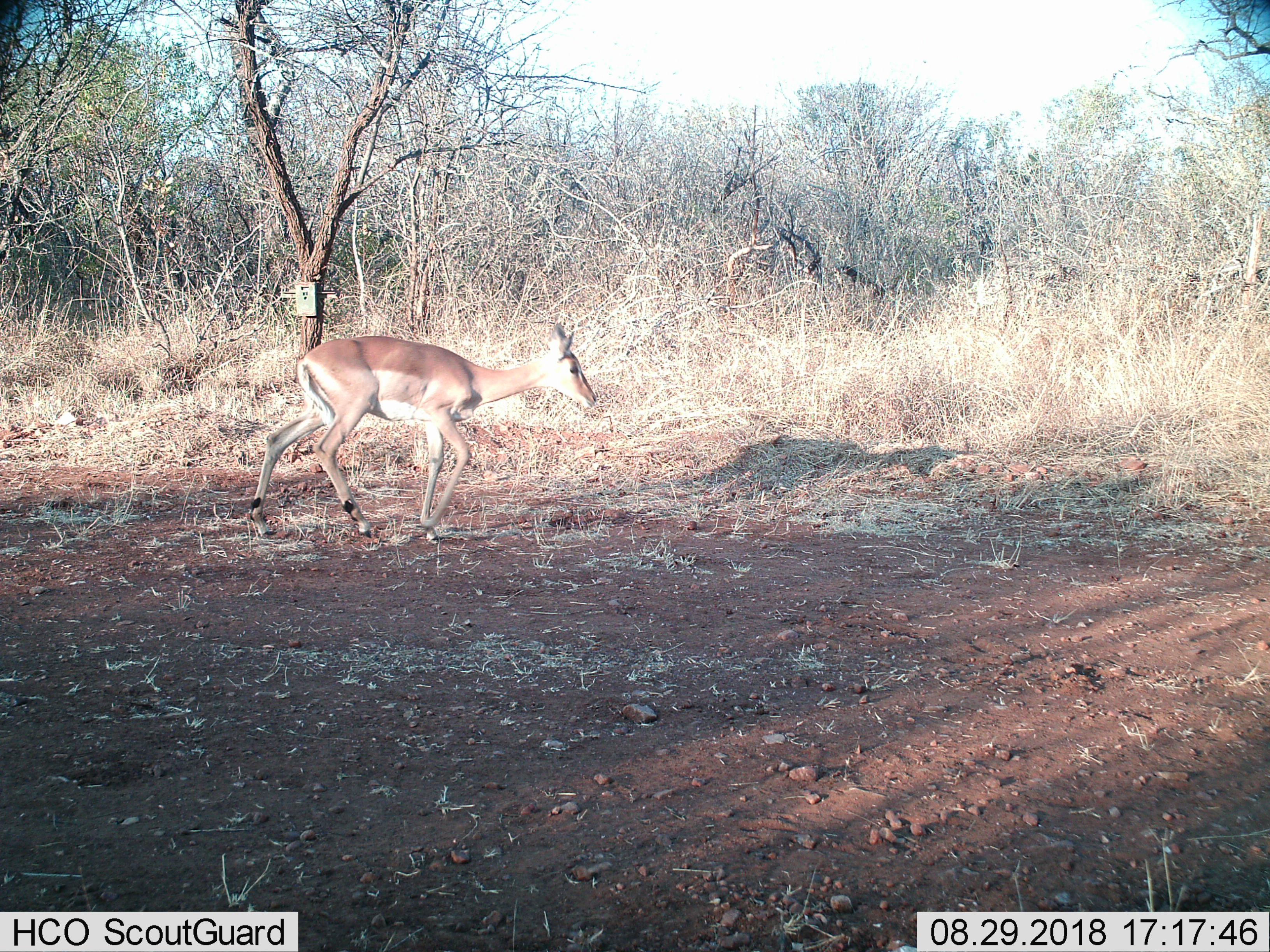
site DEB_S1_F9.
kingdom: Animalia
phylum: Chordata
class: Mammalia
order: Artiodactyla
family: Bovidae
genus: Aepyceros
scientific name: Aepyceros melampus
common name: impala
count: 1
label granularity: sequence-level